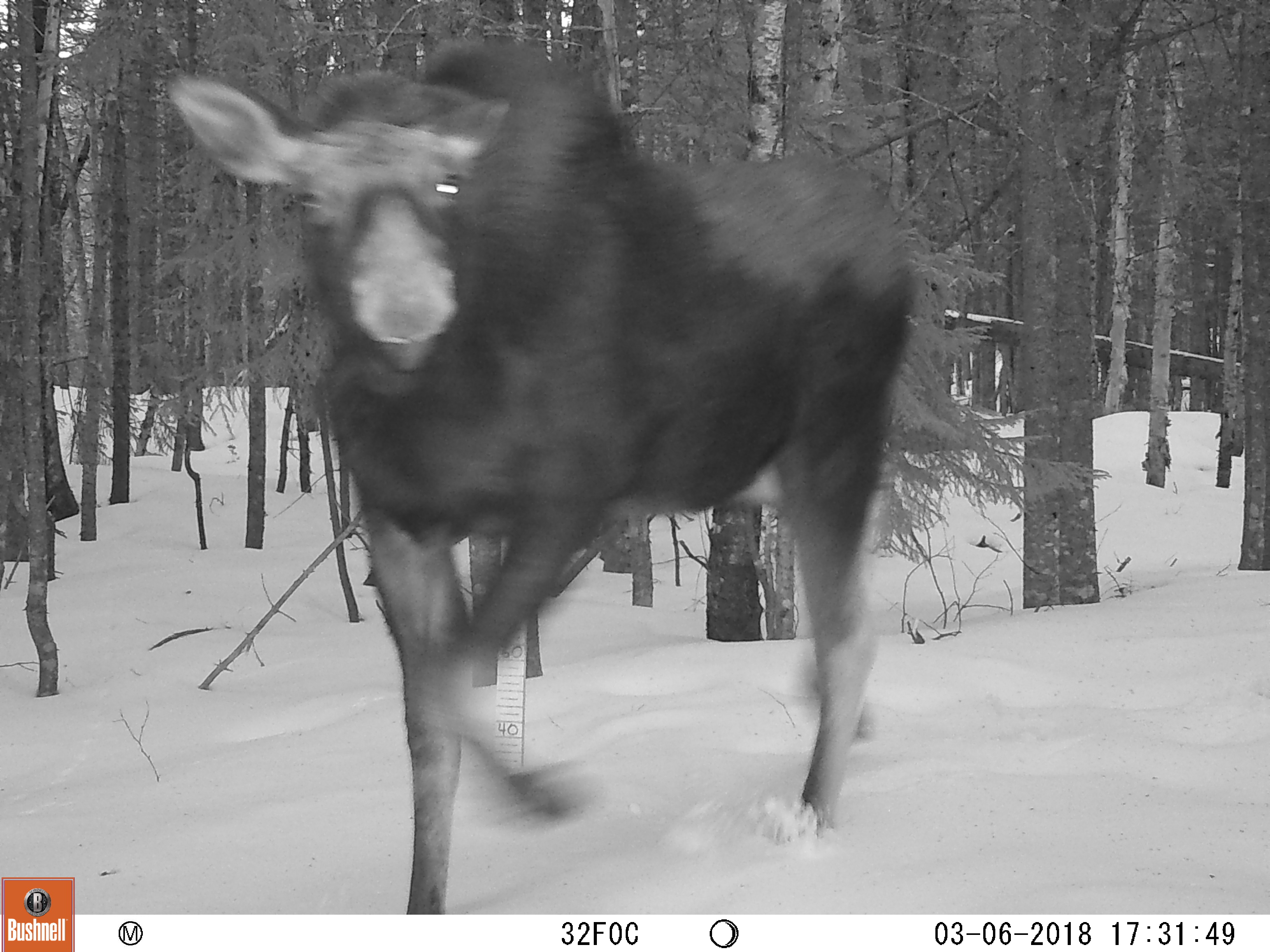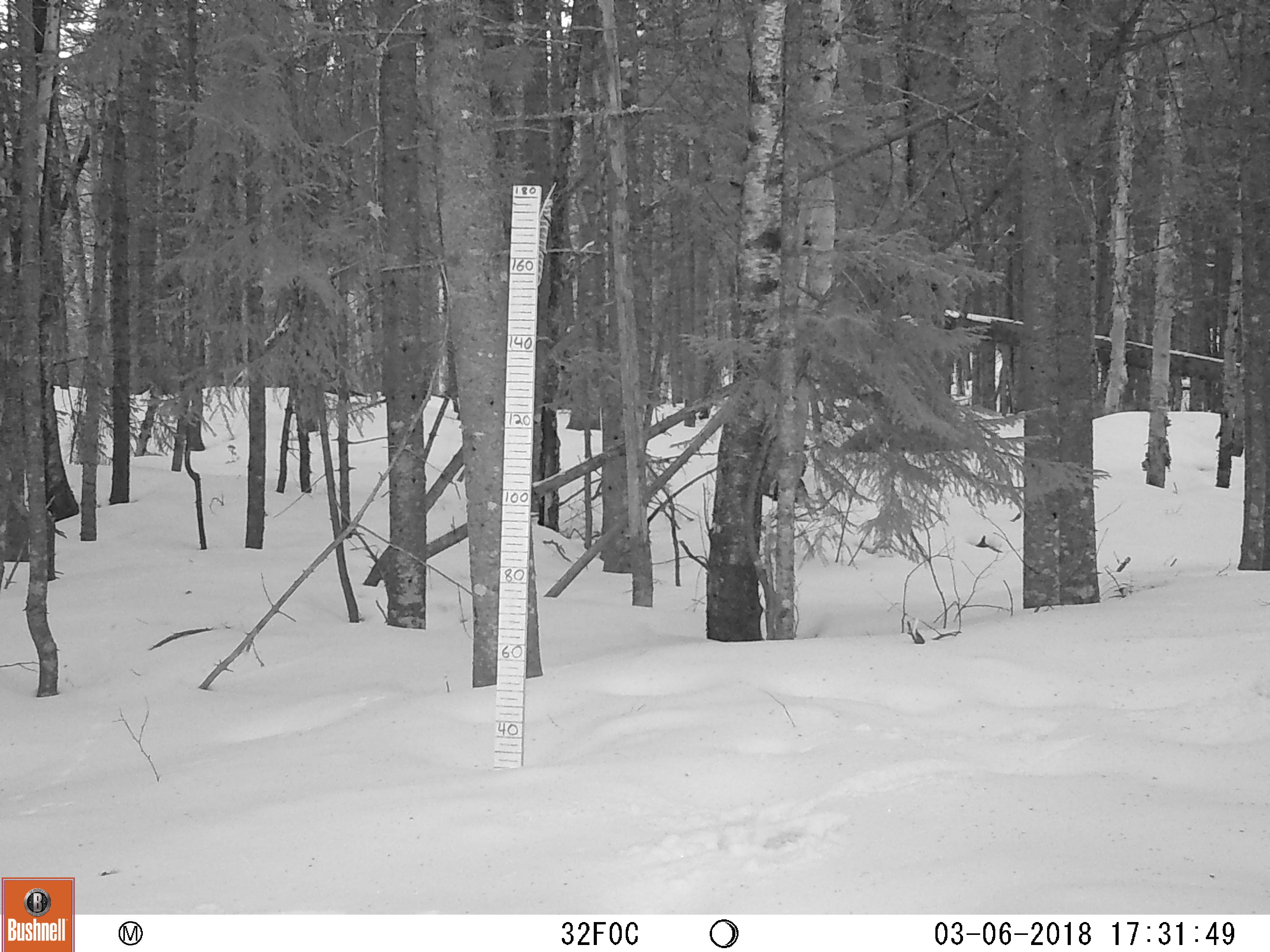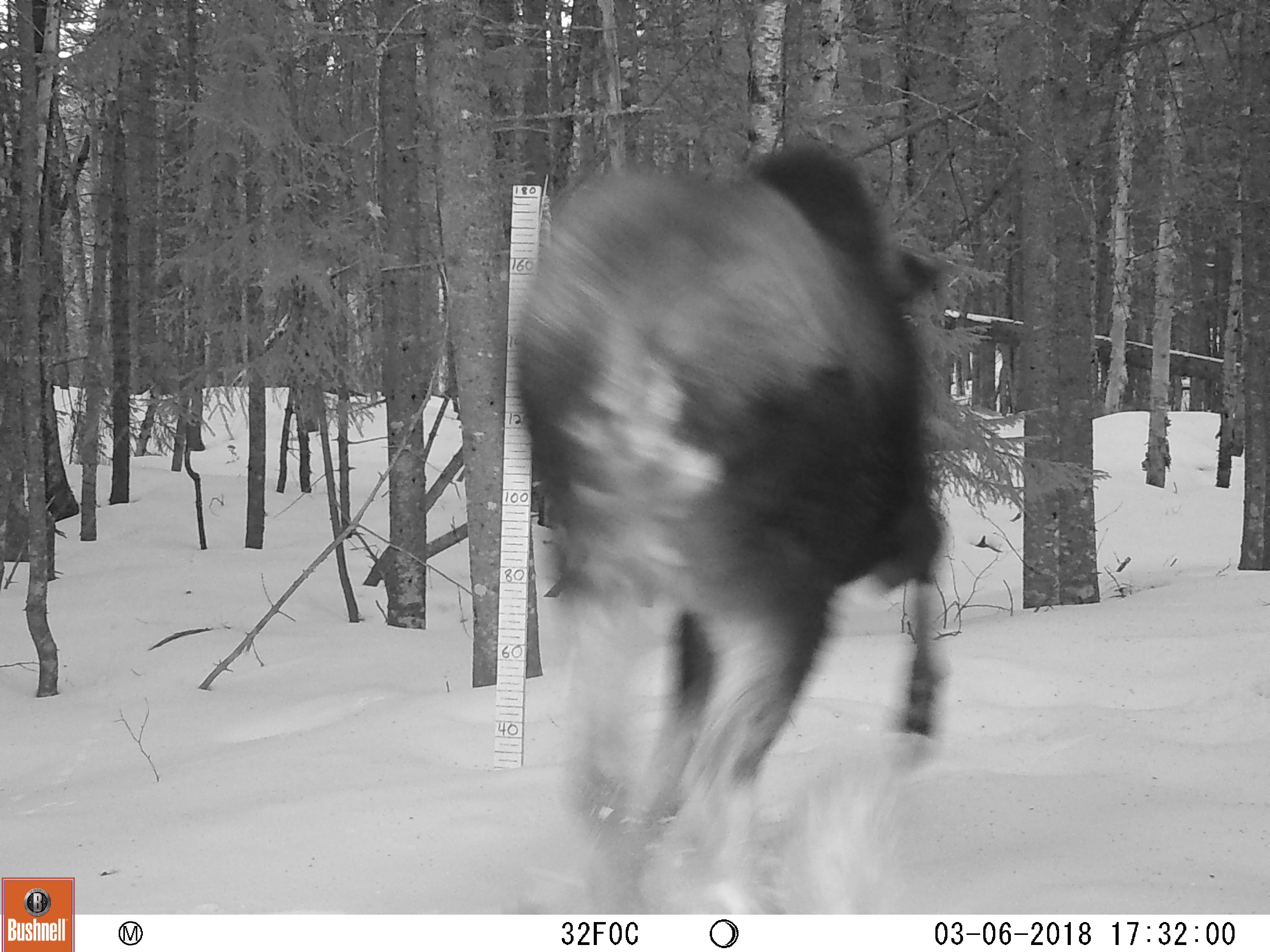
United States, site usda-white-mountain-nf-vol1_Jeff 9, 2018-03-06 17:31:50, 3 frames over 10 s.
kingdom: Animalia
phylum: Chordata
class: Mammalia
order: Artiodactyla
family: Cervidae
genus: Alces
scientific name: Alces alces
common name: moose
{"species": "moose (Alces alces)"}